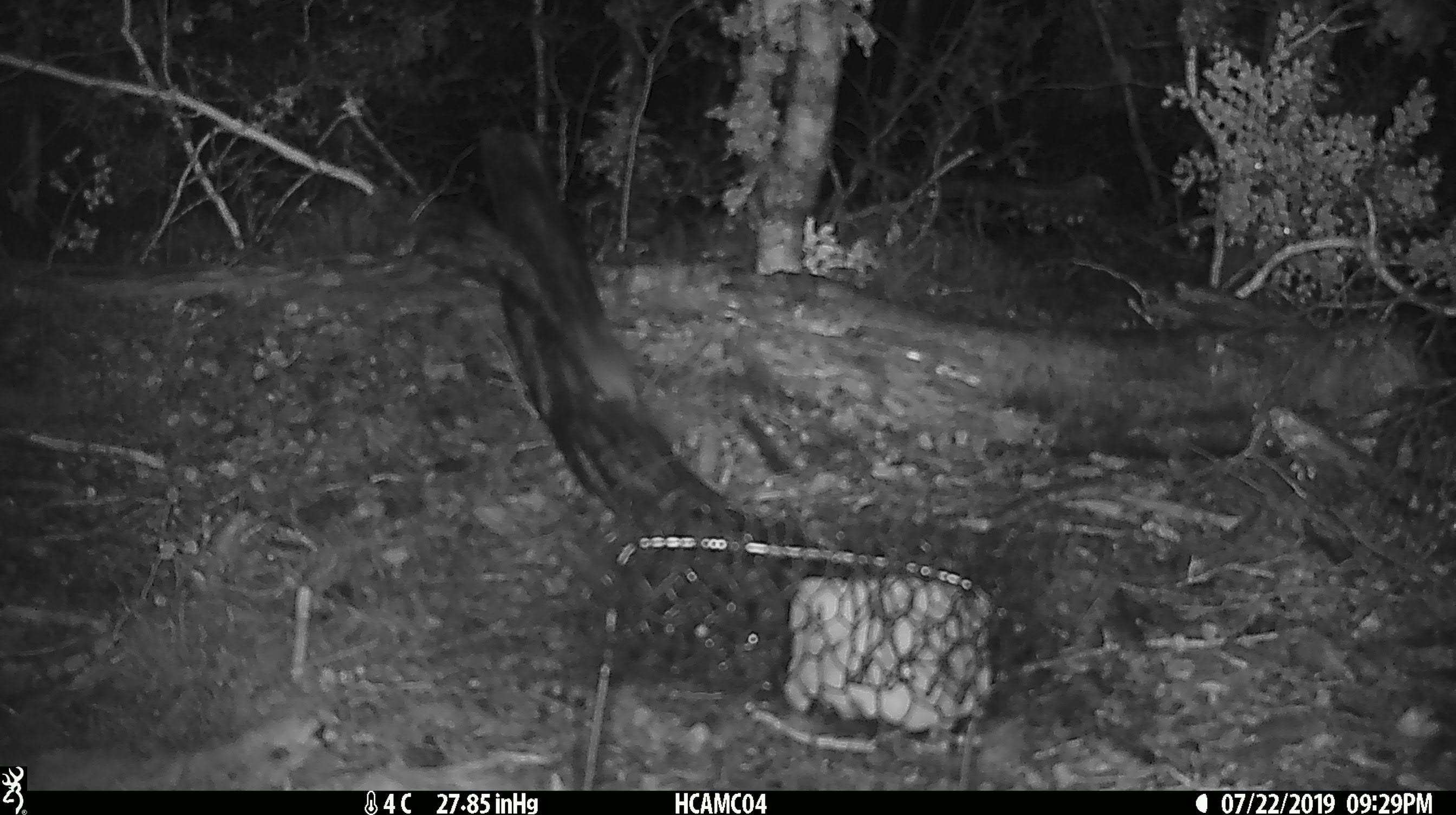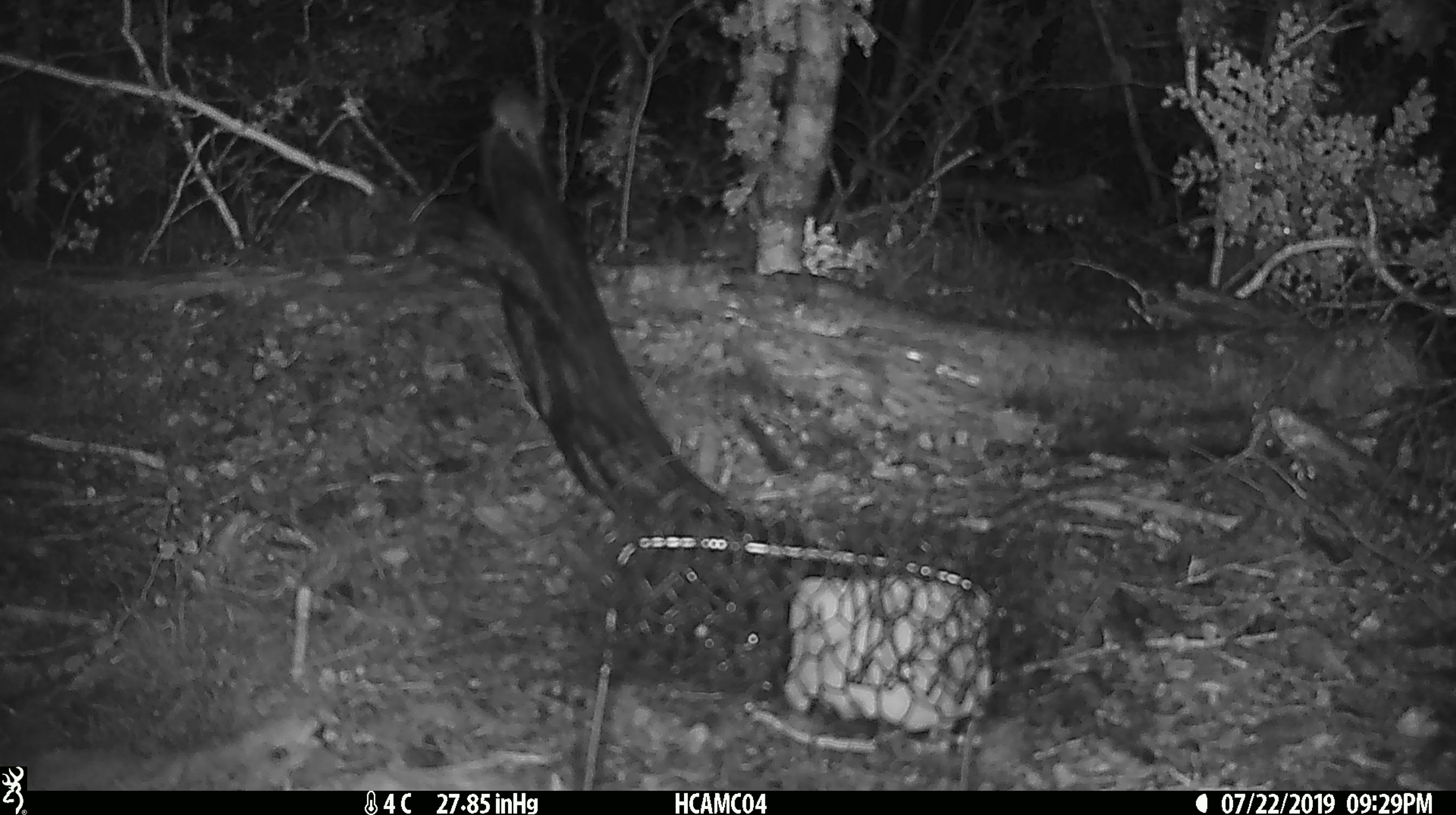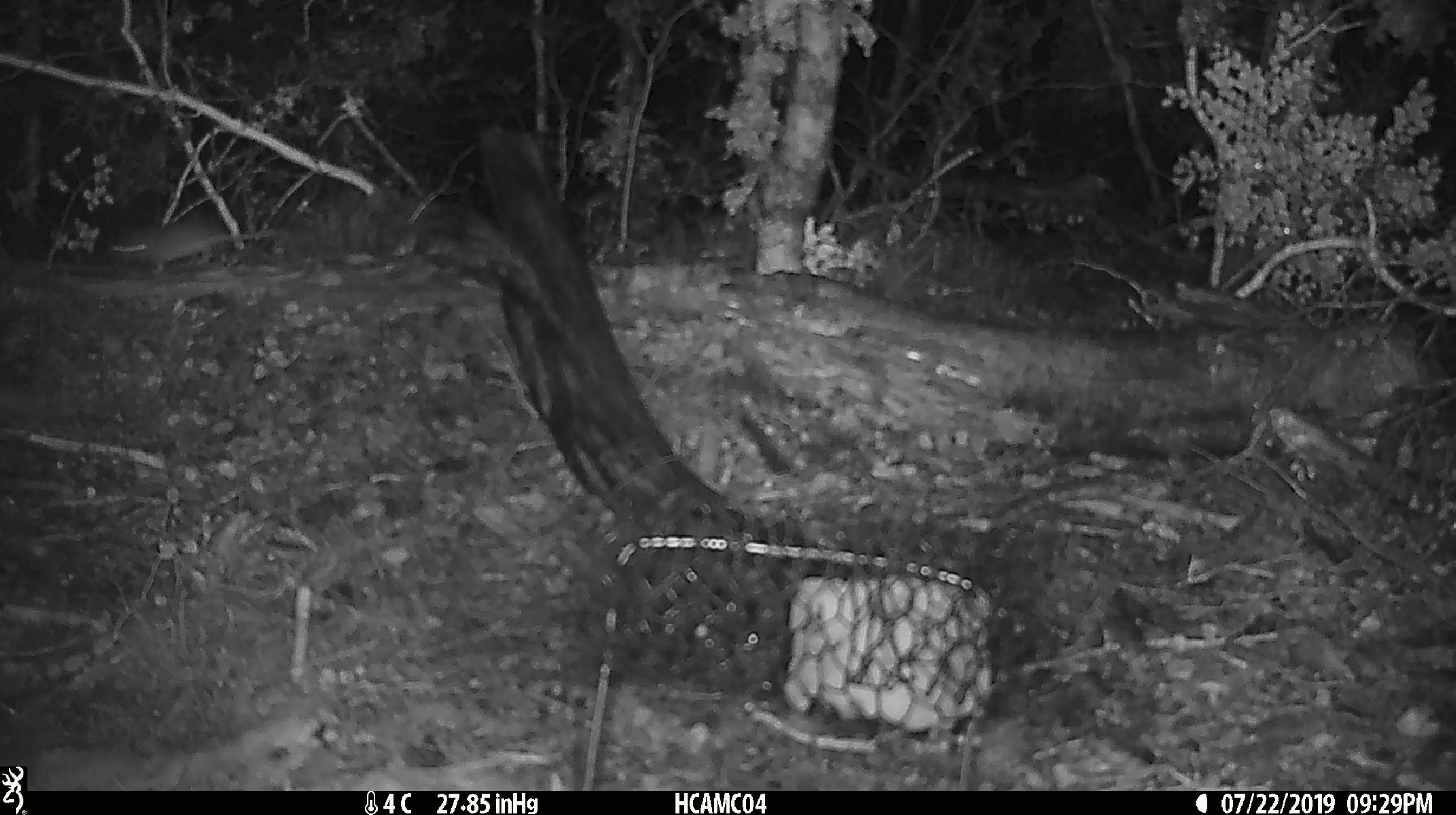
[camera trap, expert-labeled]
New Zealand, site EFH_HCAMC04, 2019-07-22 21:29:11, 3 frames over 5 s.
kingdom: Animalia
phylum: Chordata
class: Mammalia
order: Rodentia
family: Muridae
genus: Mus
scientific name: Mus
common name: mouse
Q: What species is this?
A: Mouse (Mus).